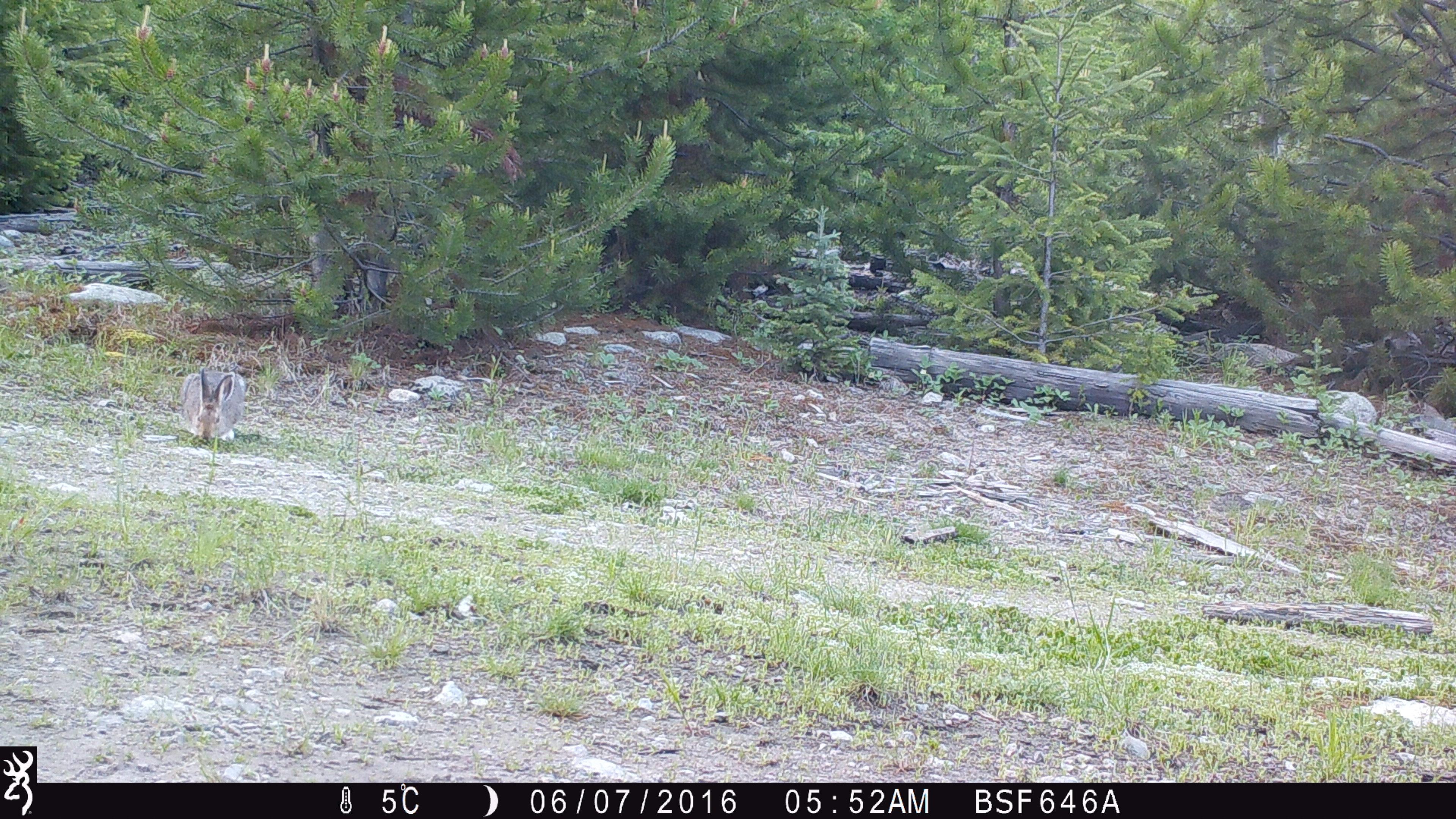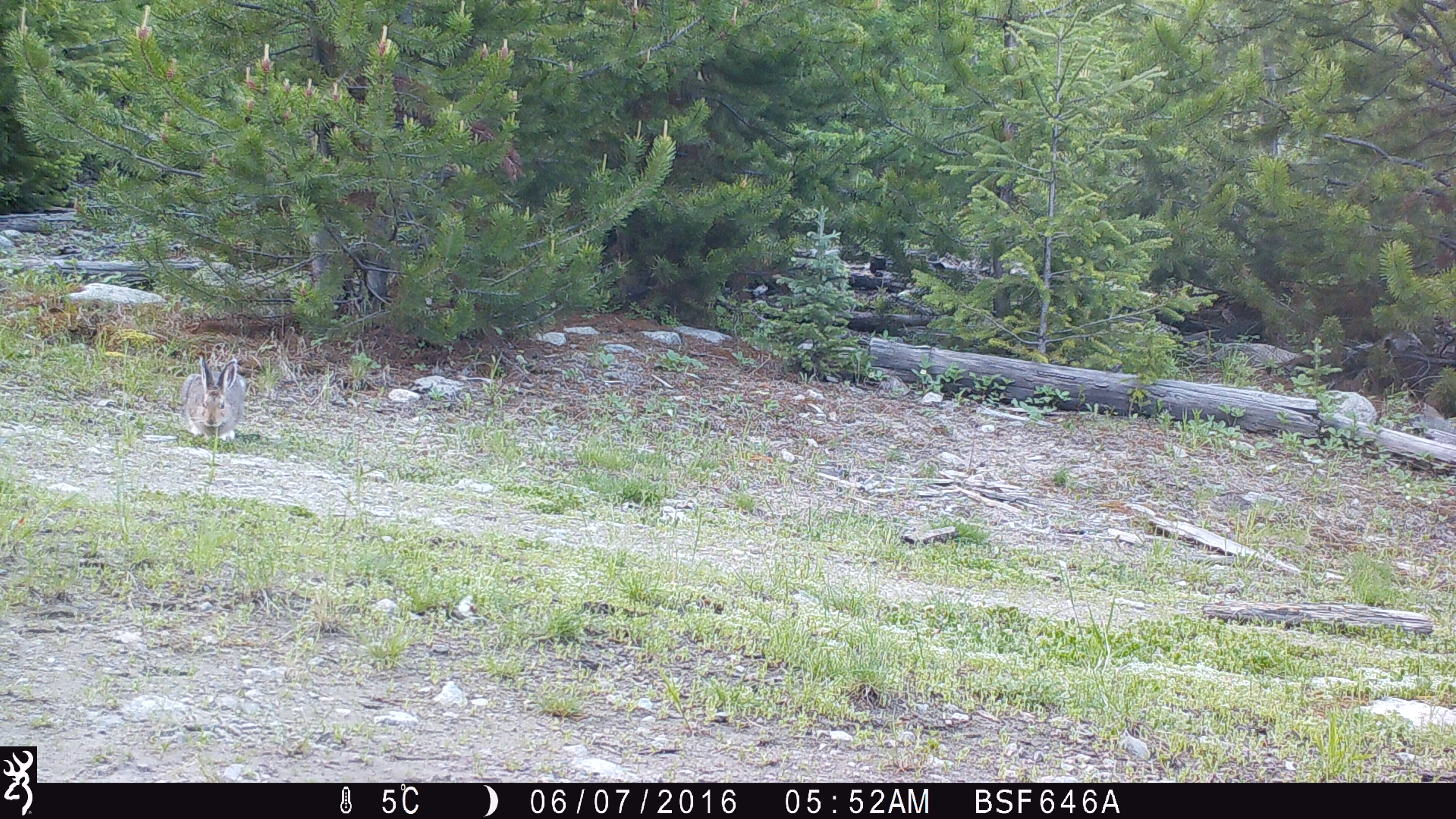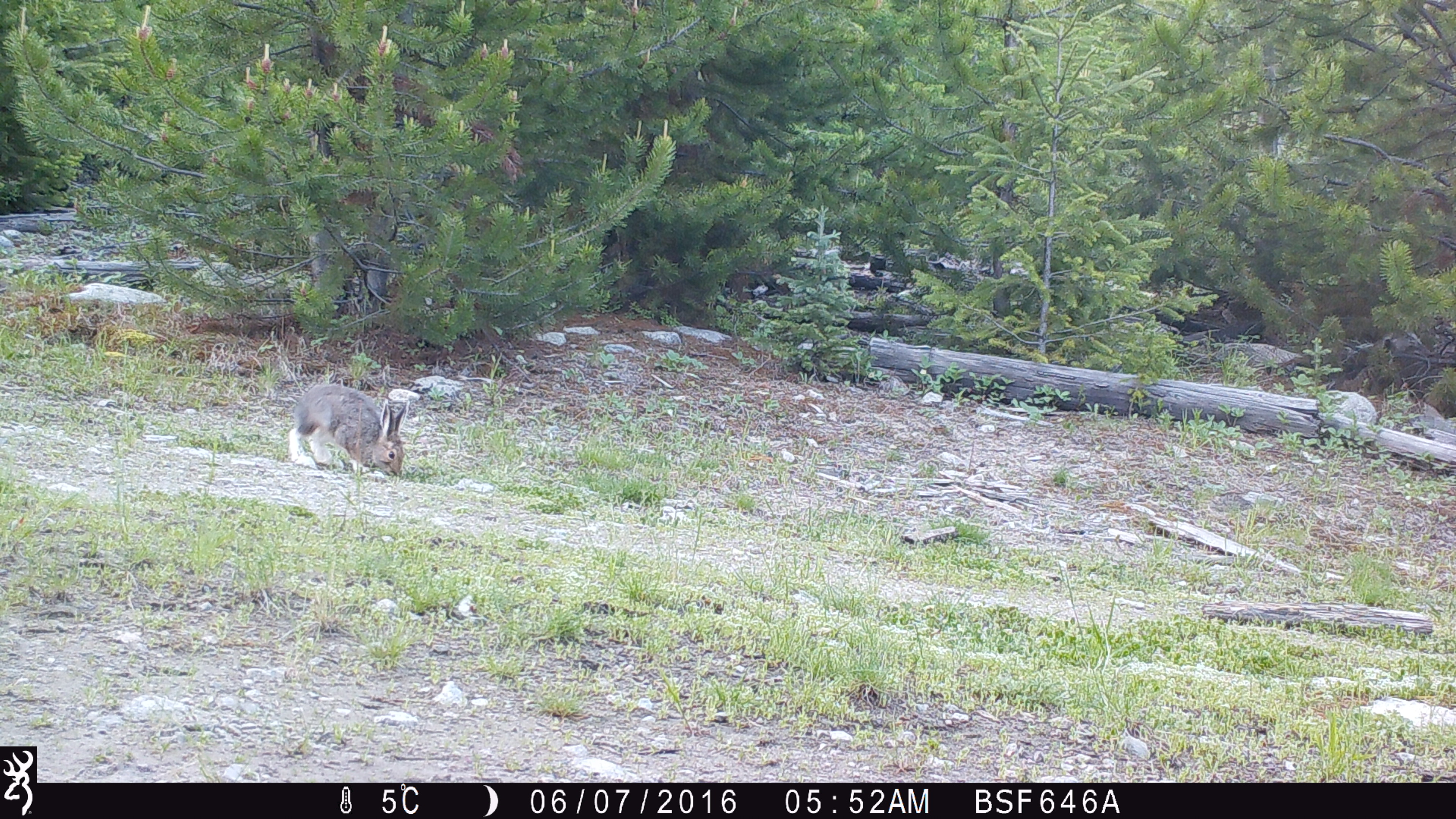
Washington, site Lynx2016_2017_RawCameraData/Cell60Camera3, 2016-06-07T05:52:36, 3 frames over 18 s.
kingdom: Animalia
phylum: Chordata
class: Mammalia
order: Lagomorpha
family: Leporidae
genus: Lepus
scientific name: Lepus americanus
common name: snowshoe hare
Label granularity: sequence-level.